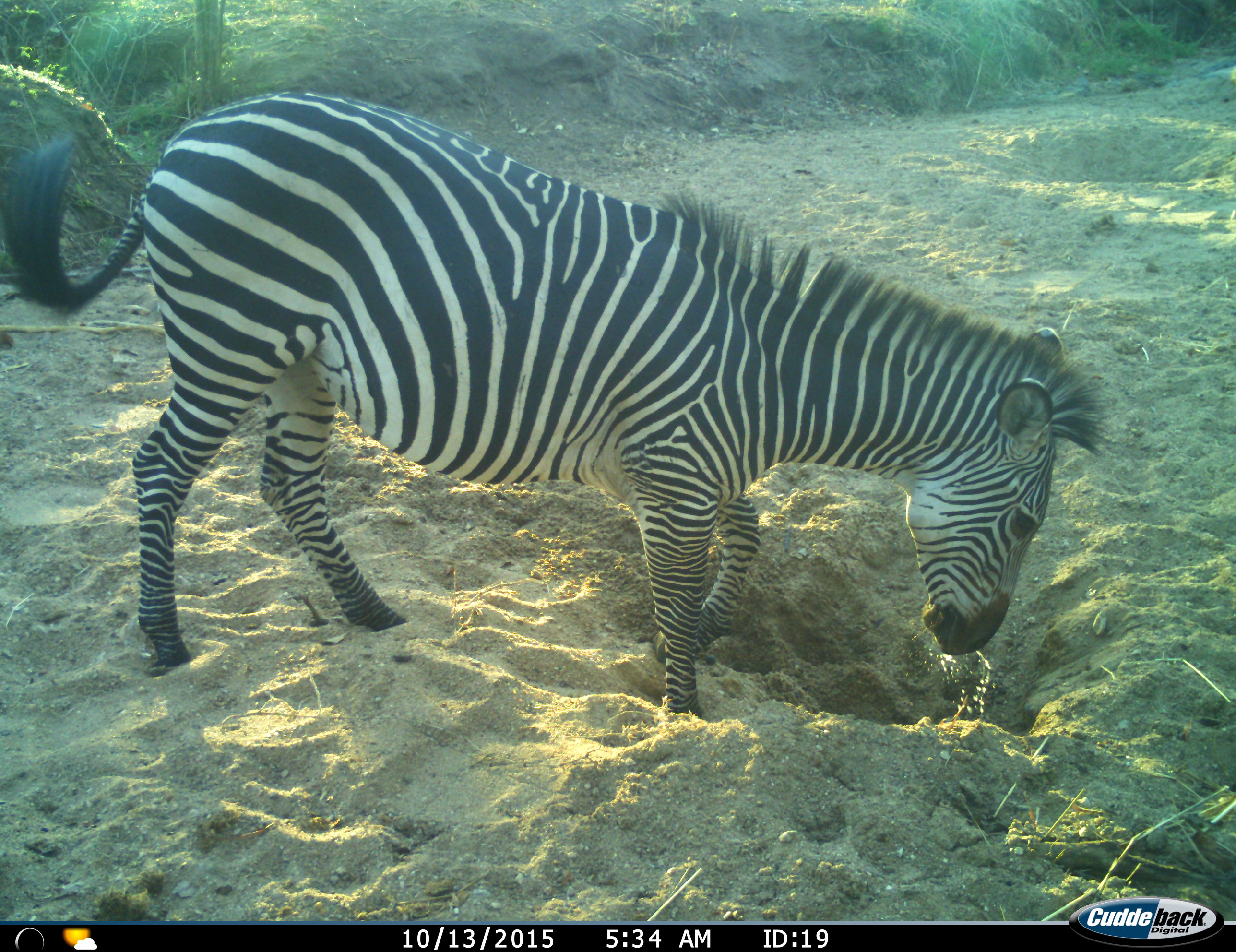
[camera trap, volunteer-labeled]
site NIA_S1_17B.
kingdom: Animalia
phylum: Chordata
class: Mammalia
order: Perissodactyla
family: Equidae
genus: Equus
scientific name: Equus quagga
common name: plains zebra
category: zebraplains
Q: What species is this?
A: Zebraplains (plains zebra) (Equus quagga).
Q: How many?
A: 1.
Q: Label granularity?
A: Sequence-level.